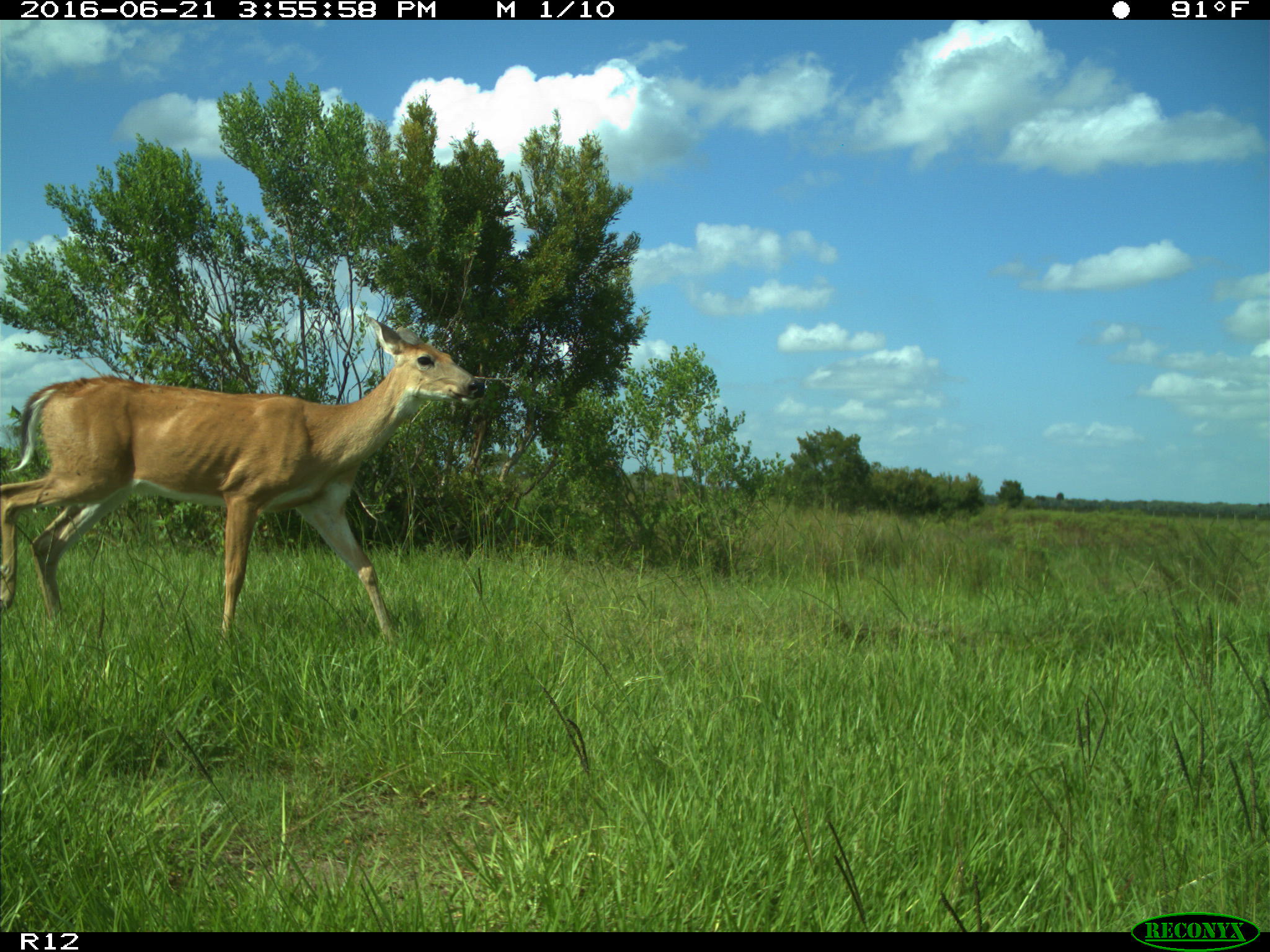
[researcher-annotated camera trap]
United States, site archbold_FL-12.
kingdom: Animalia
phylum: Chordata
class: Mammalia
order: Artiodactyla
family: Cervidae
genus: Odocoileus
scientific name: Odocoileus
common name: deer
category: unidentified deer